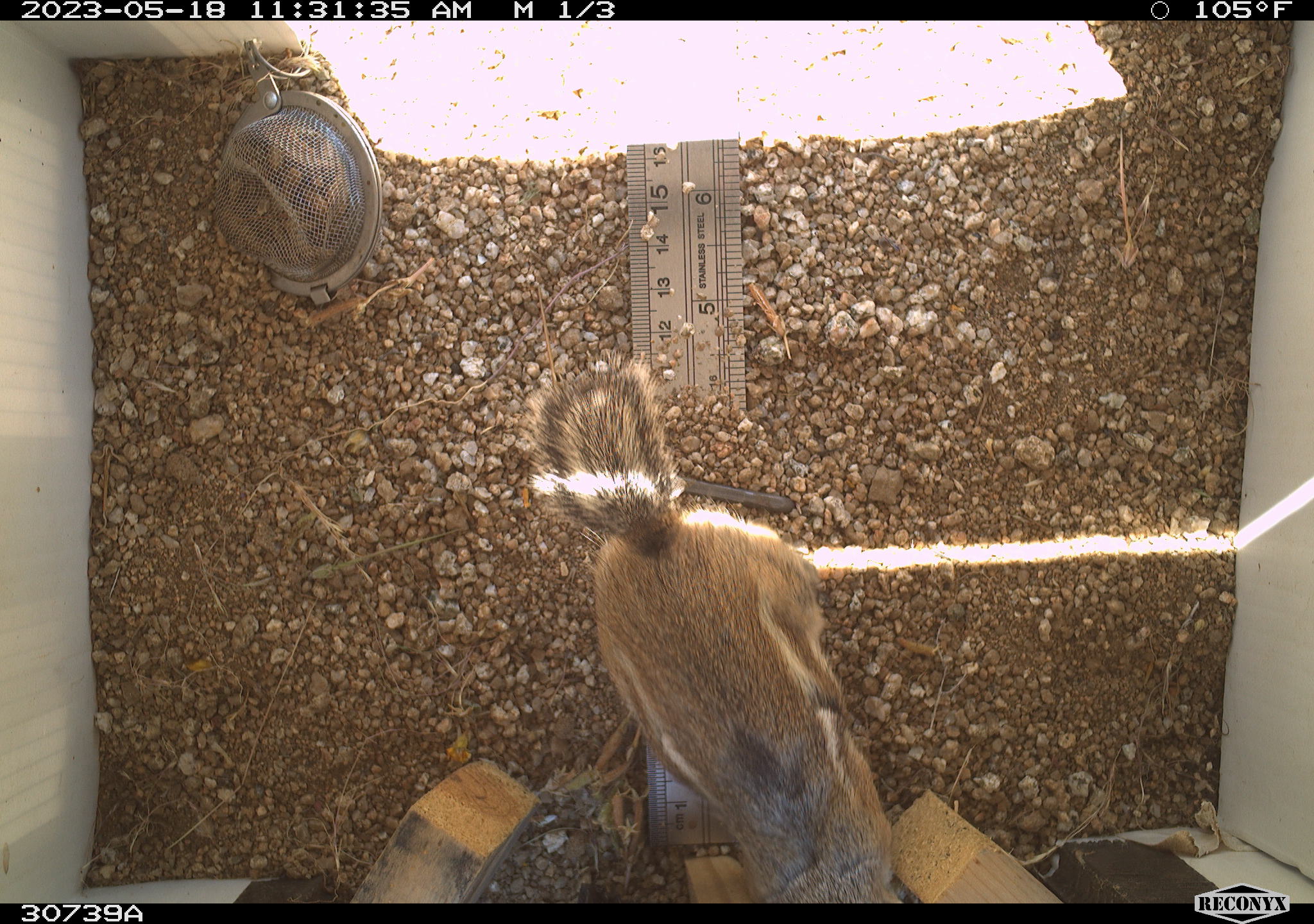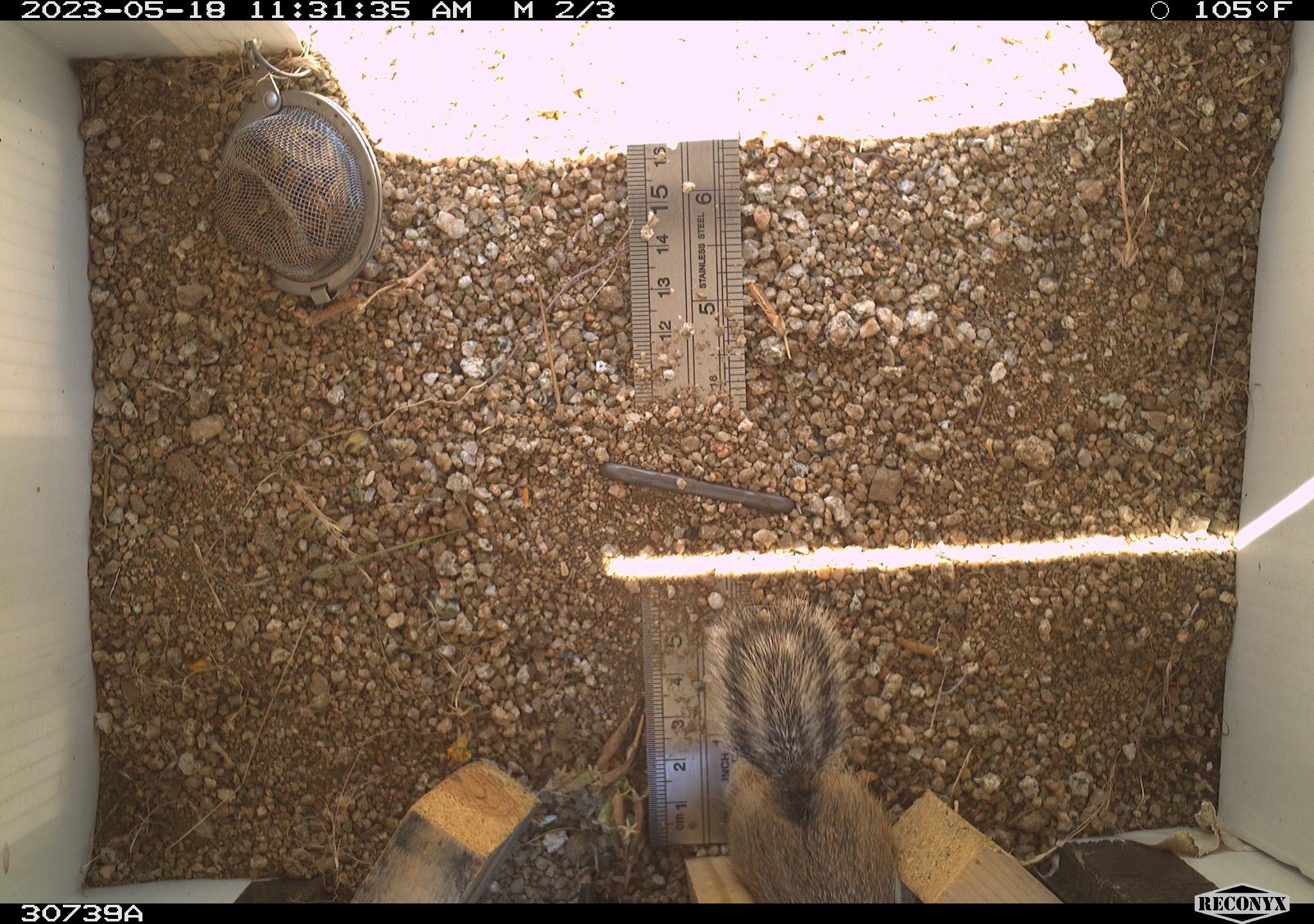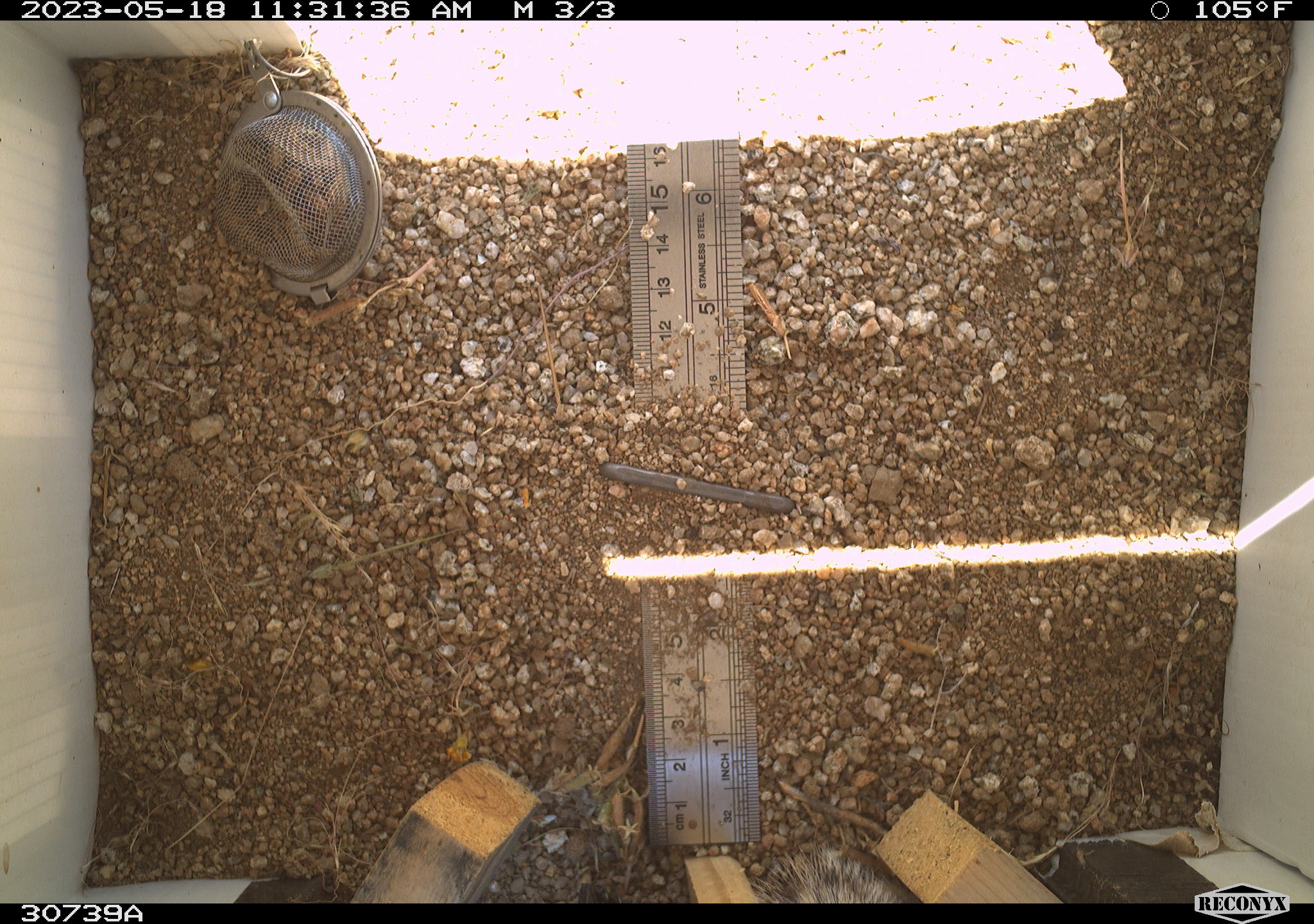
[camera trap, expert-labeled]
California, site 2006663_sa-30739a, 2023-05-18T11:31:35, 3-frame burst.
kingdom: Animalia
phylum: Chordata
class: Mammalia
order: Rodentia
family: Sciuridae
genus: Ammospermophilus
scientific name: Ammospermophilus leucurus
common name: white-tailed antelope squirrel